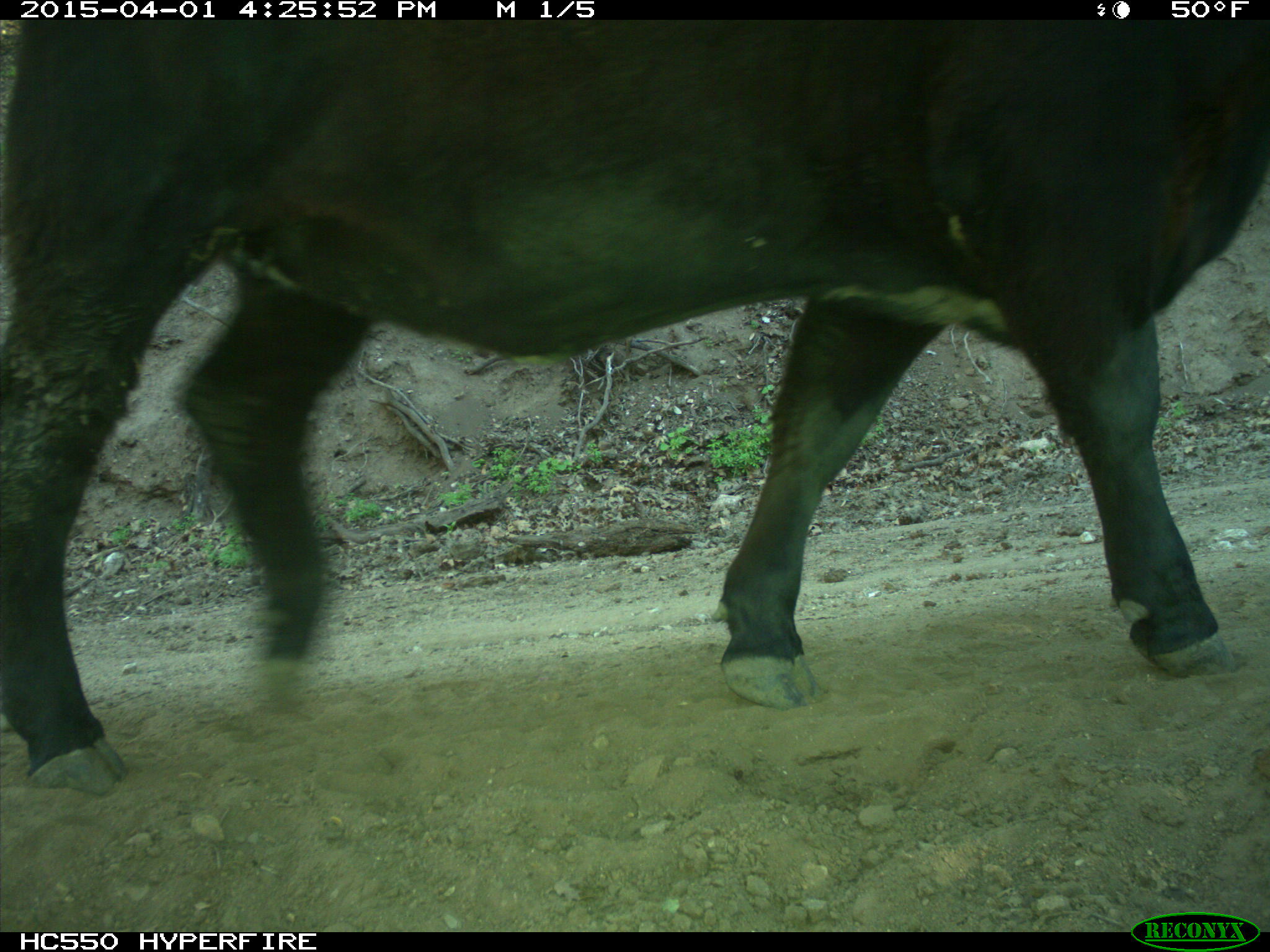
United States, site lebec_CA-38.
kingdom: Animalia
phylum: Chordata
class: Mammalia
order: Artiodactyla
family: Bovidae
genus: Bos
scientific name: Bos taurus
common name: domestic cow